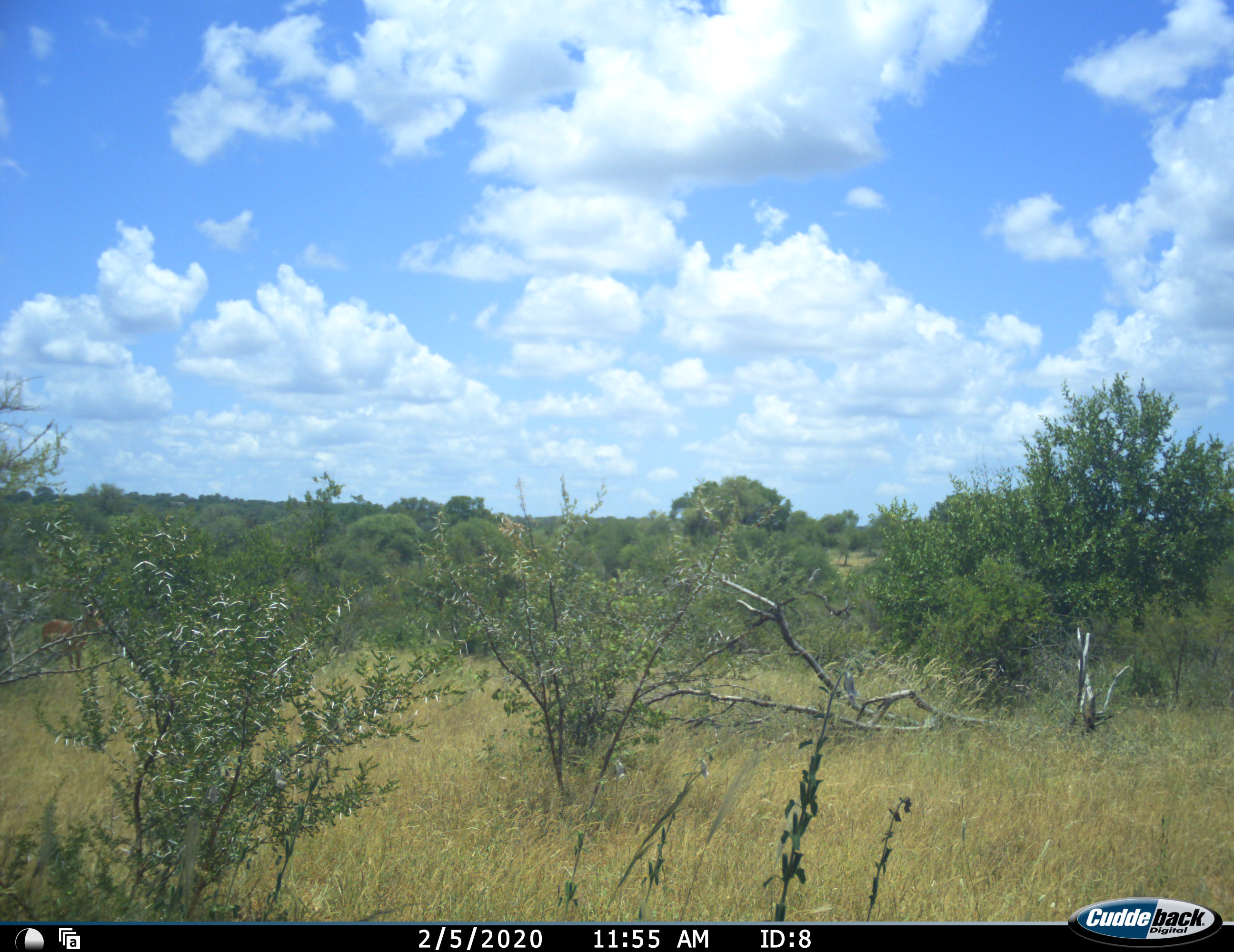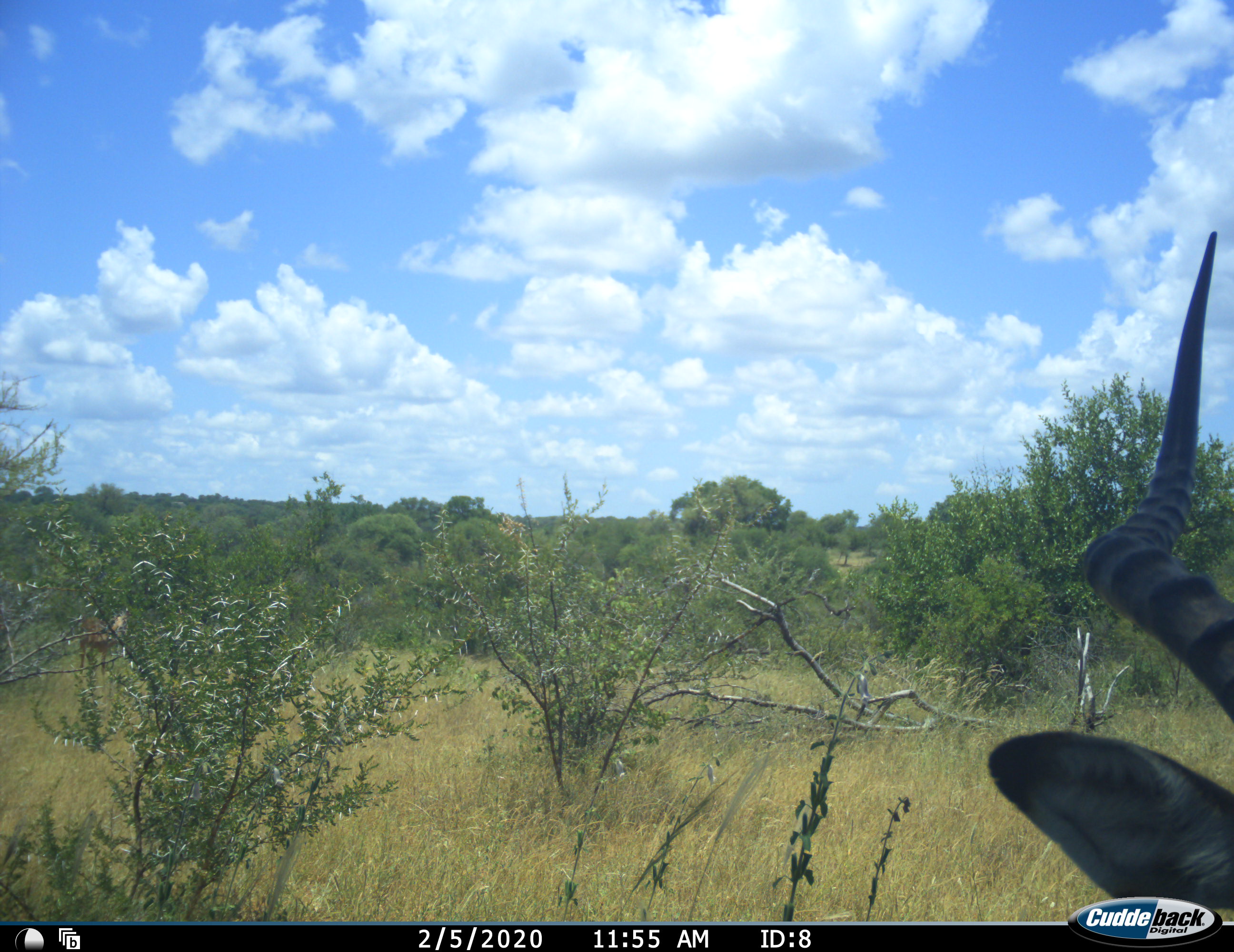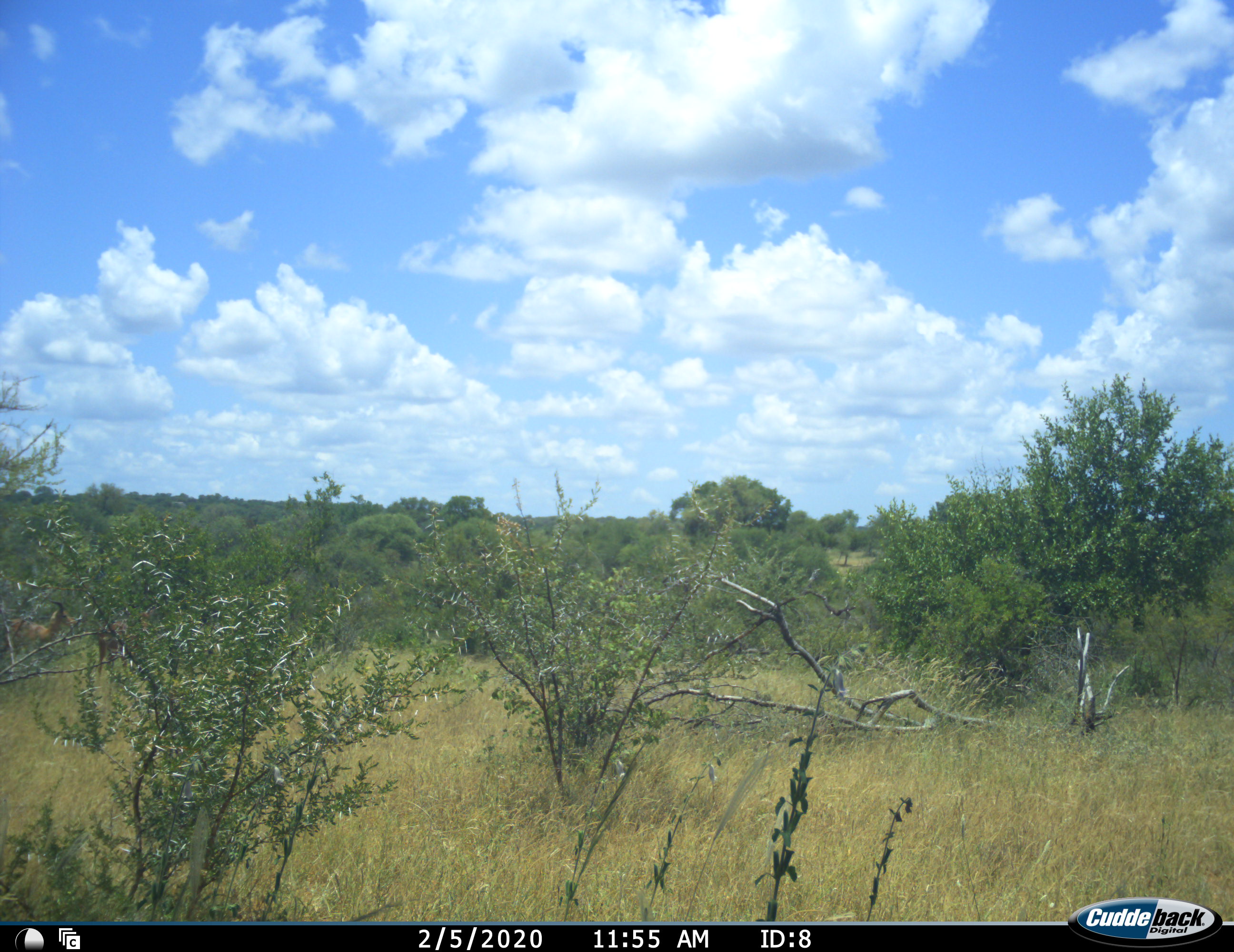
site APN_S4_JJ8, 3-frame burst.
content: unidentified animal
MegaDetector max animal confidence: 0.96